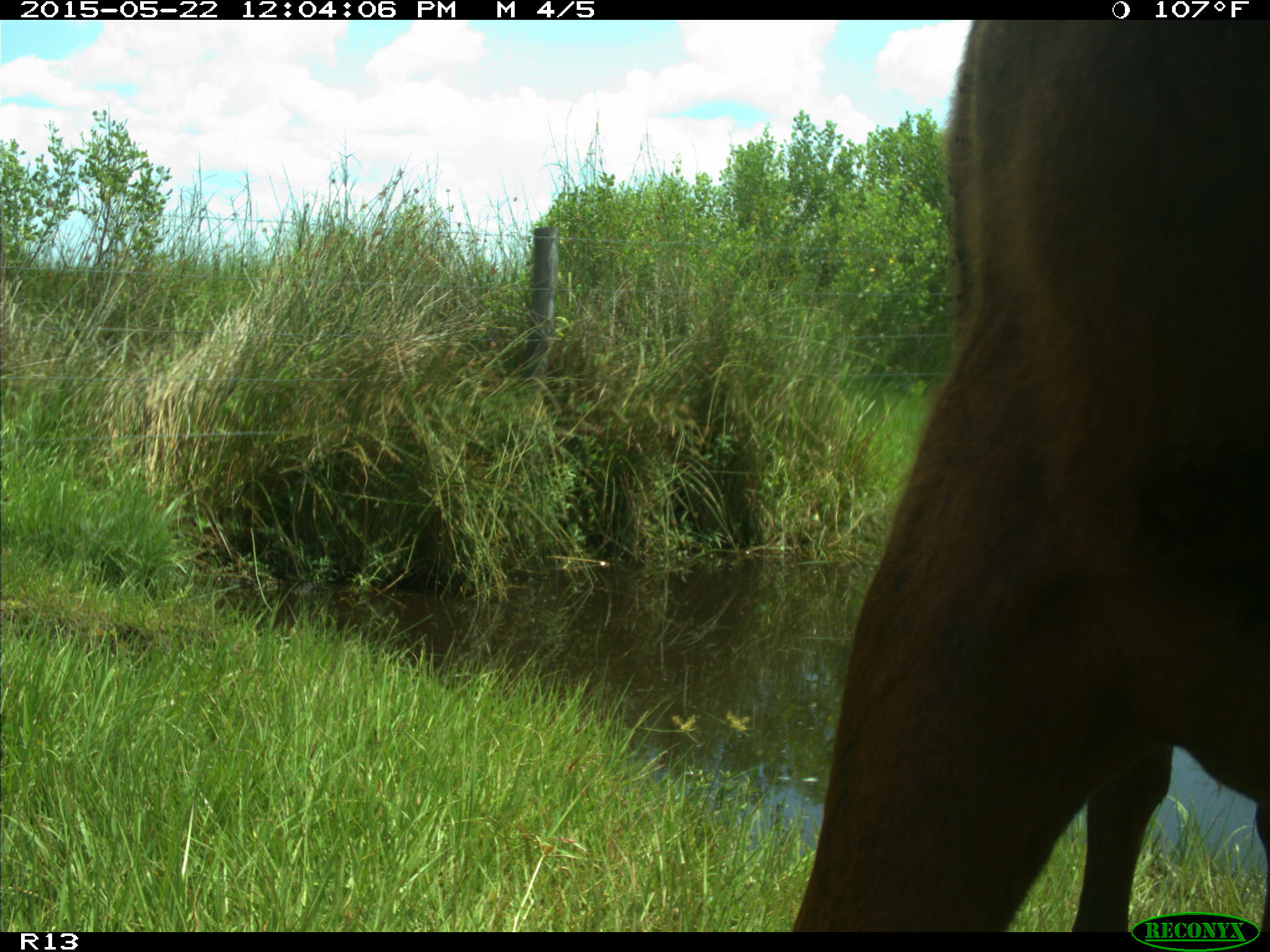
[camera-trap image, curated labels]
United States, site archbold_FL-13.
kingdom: Animalia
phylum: Chordata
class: Mammalia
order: Artiodactyla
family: Bovidae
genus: Bos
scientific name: Bos taurus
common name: domestic cow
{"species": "Bos taurus (domestic cow)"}